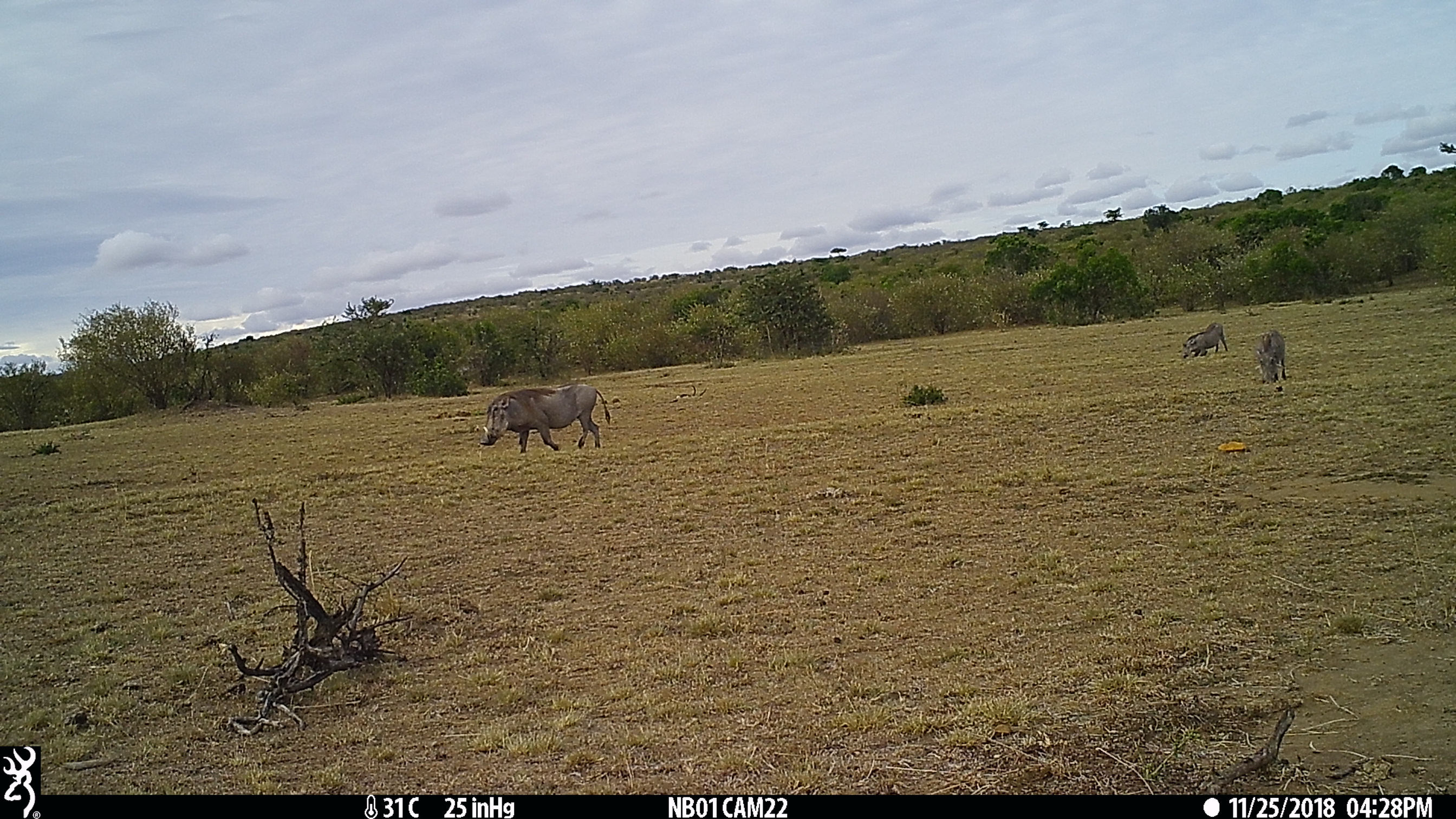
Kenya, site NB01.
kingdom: Animalia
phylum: Chordata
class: Mammalia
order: Artiodactyla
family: Suidae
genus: Phacochoerus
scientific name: Phacochoerus africanus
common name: common warthog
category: warthog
Warthog (common warthog) (Phacochoerus africanus).